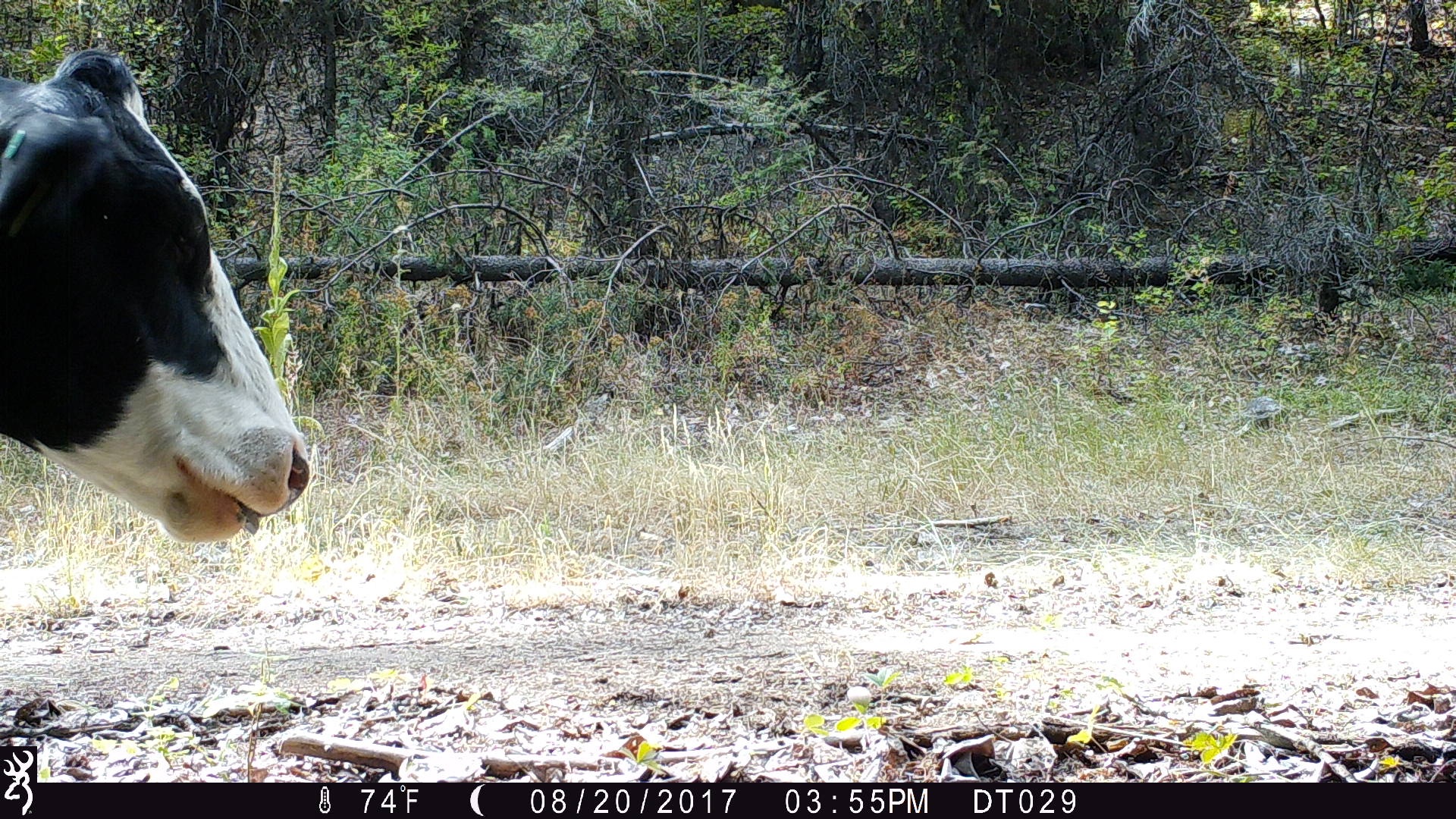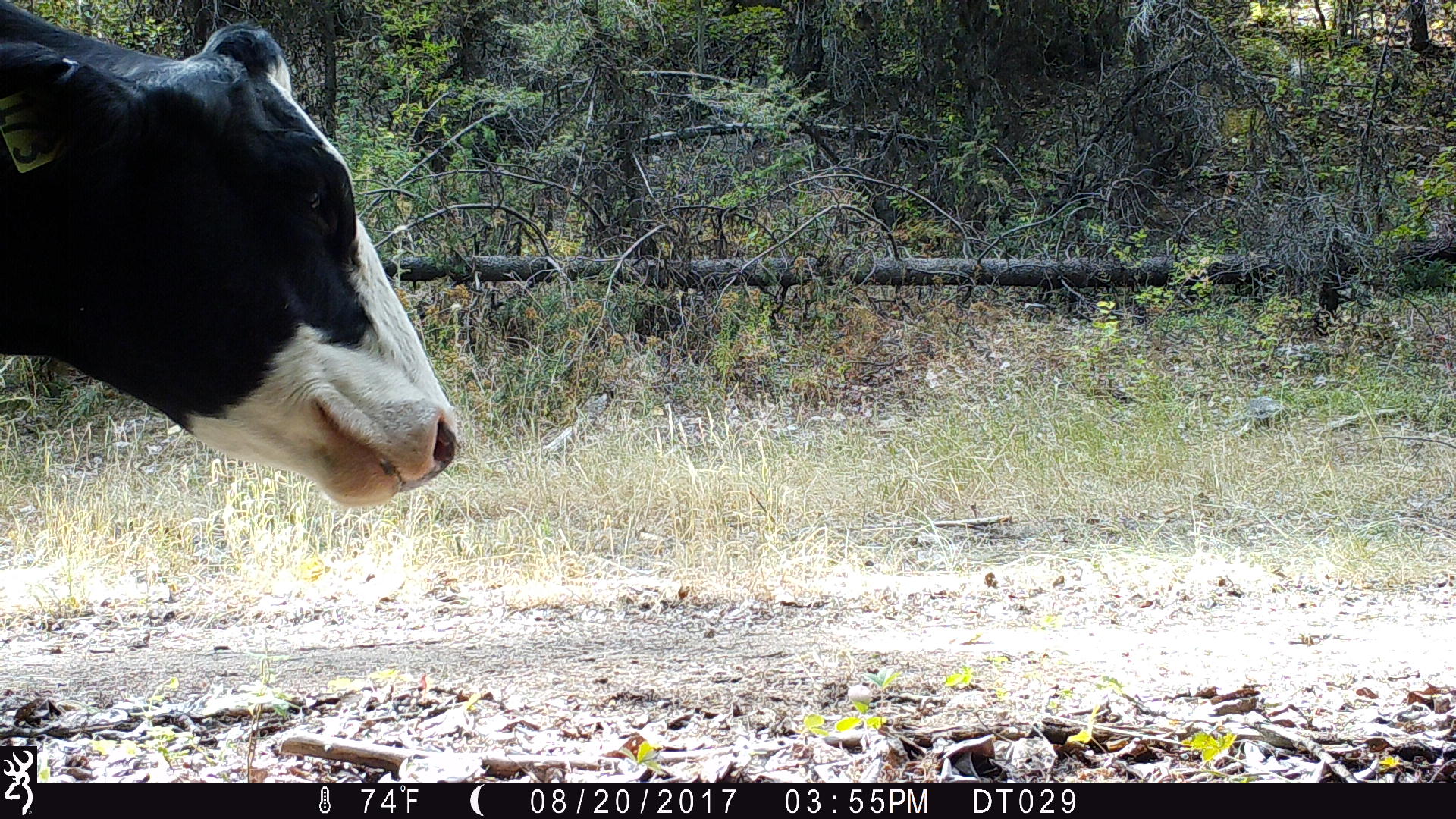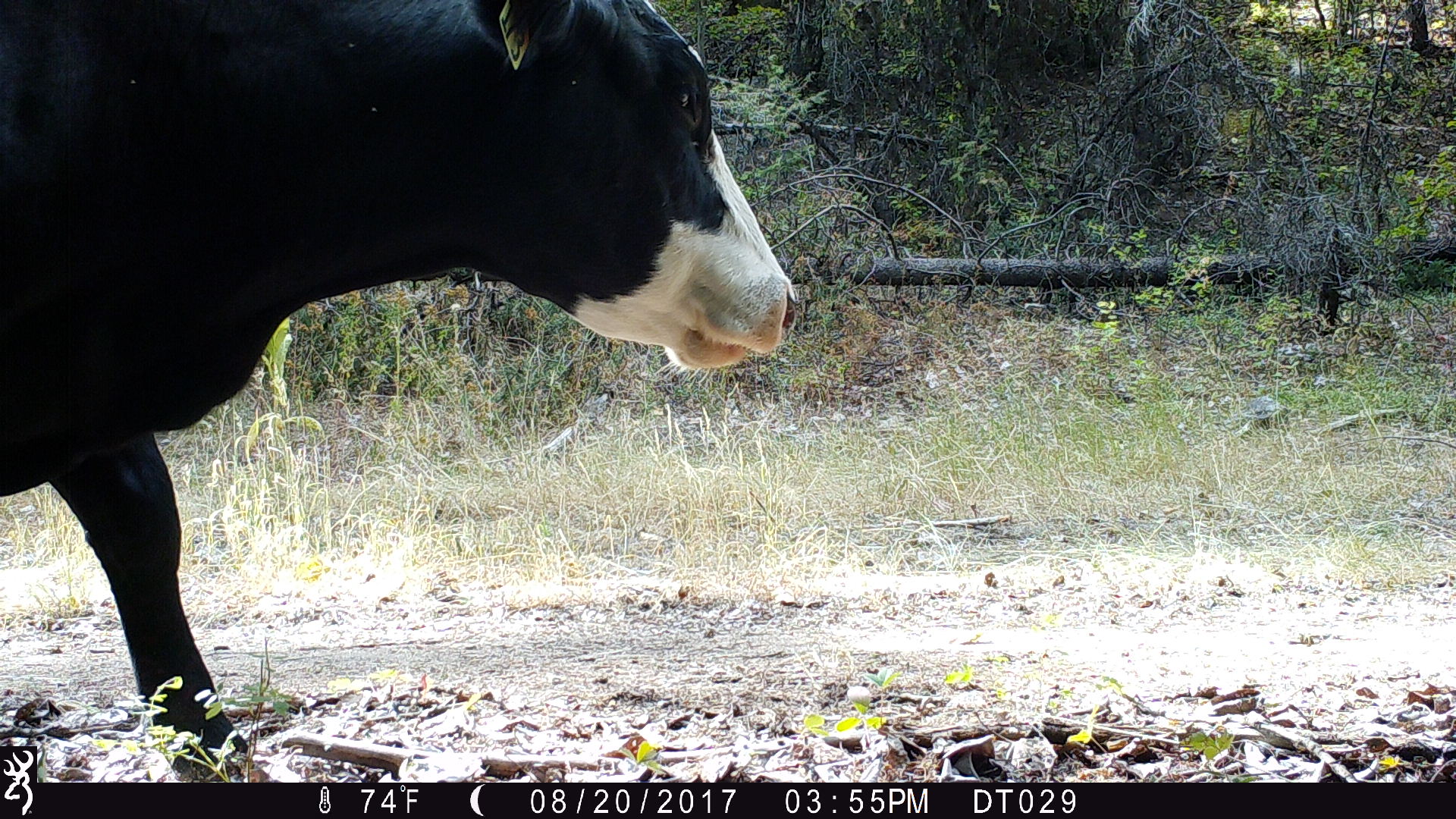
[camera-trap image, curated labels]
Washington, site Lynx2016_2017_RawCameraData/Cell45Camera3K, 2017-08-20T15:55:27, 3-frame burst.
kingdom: Animalia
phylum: Chordata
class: Mammalia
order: Artiodactyla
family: Bovidae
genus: Bos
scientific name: Bos taurus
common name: domestic cattle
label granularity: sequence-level